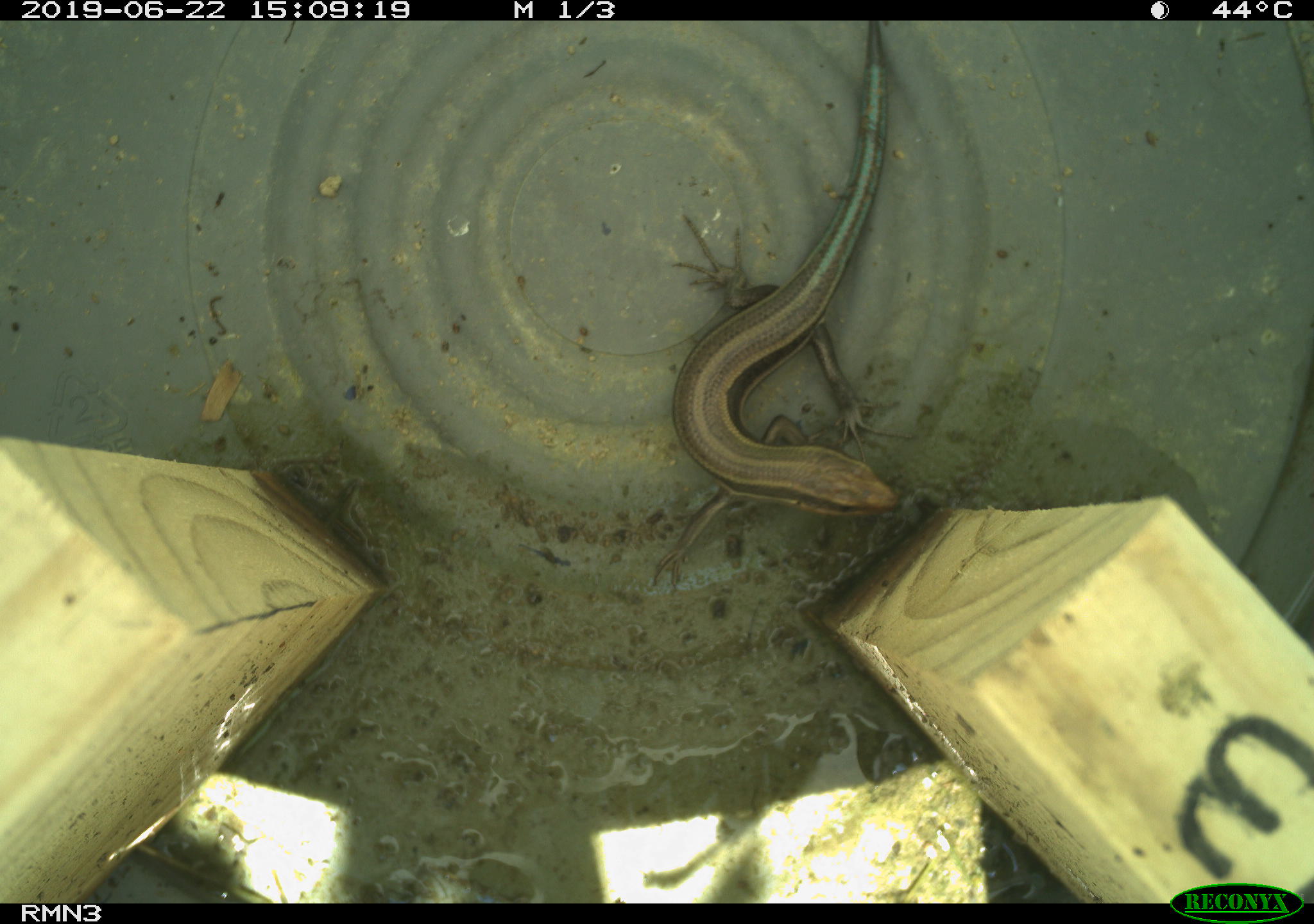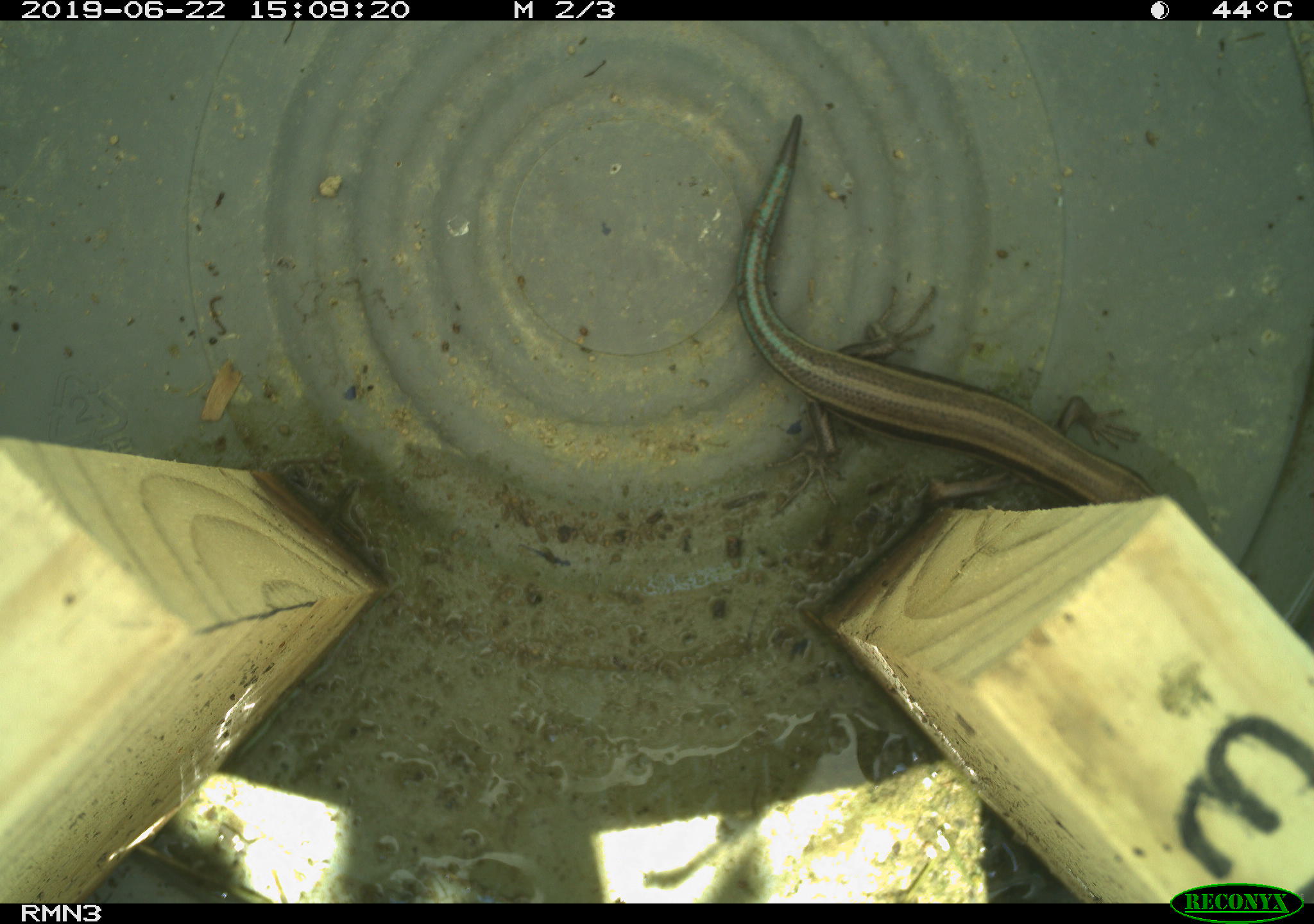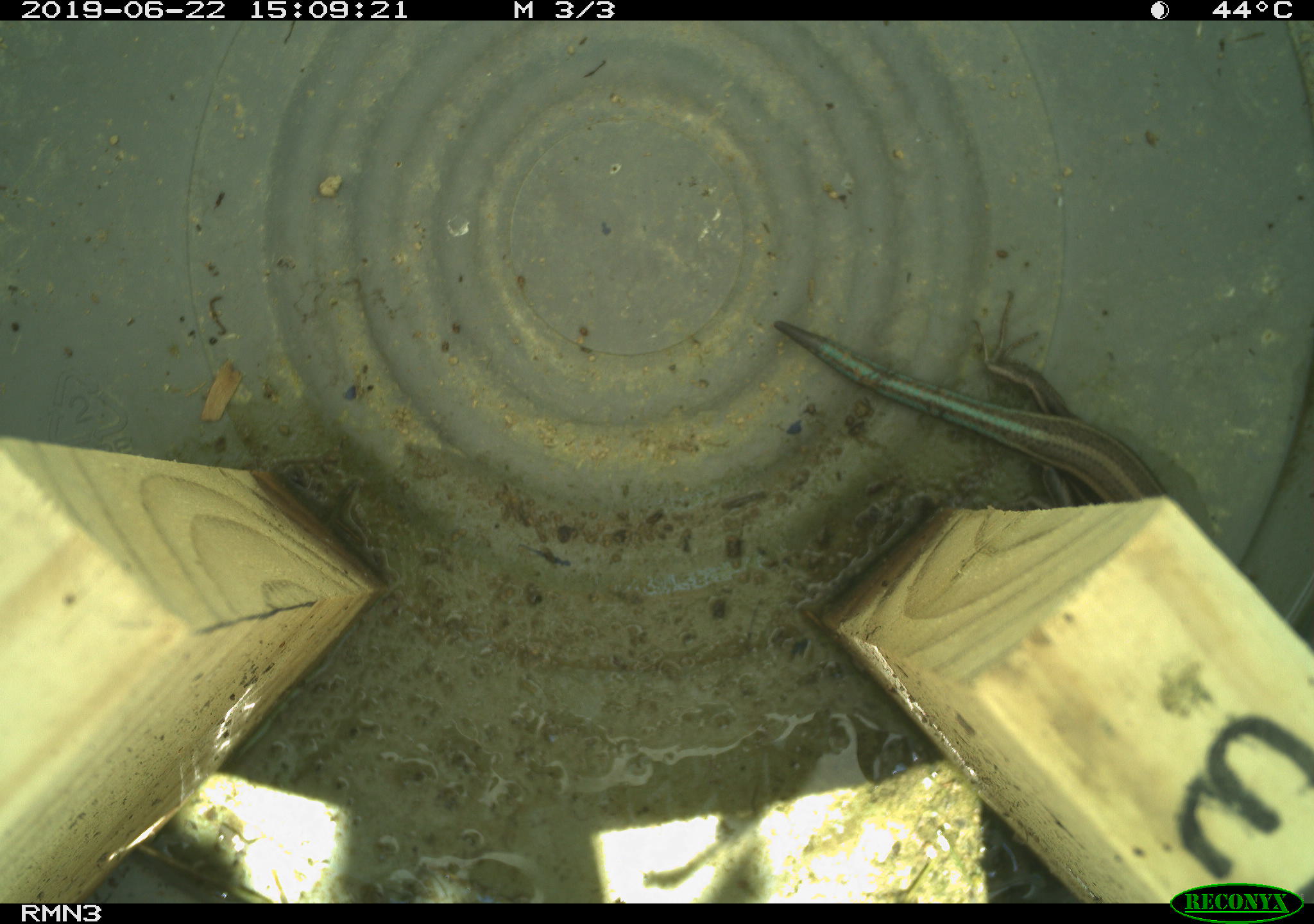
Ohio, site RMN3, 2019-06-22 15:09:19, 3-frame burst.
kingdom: Animalia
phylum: Chordata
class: Reptilia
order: Squamata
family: Scincidae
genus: Plestiodon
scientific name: Plestiodon fasciatus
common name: common five-lined skink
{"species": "common five-lined skink (Plestiodon fasciatus)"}